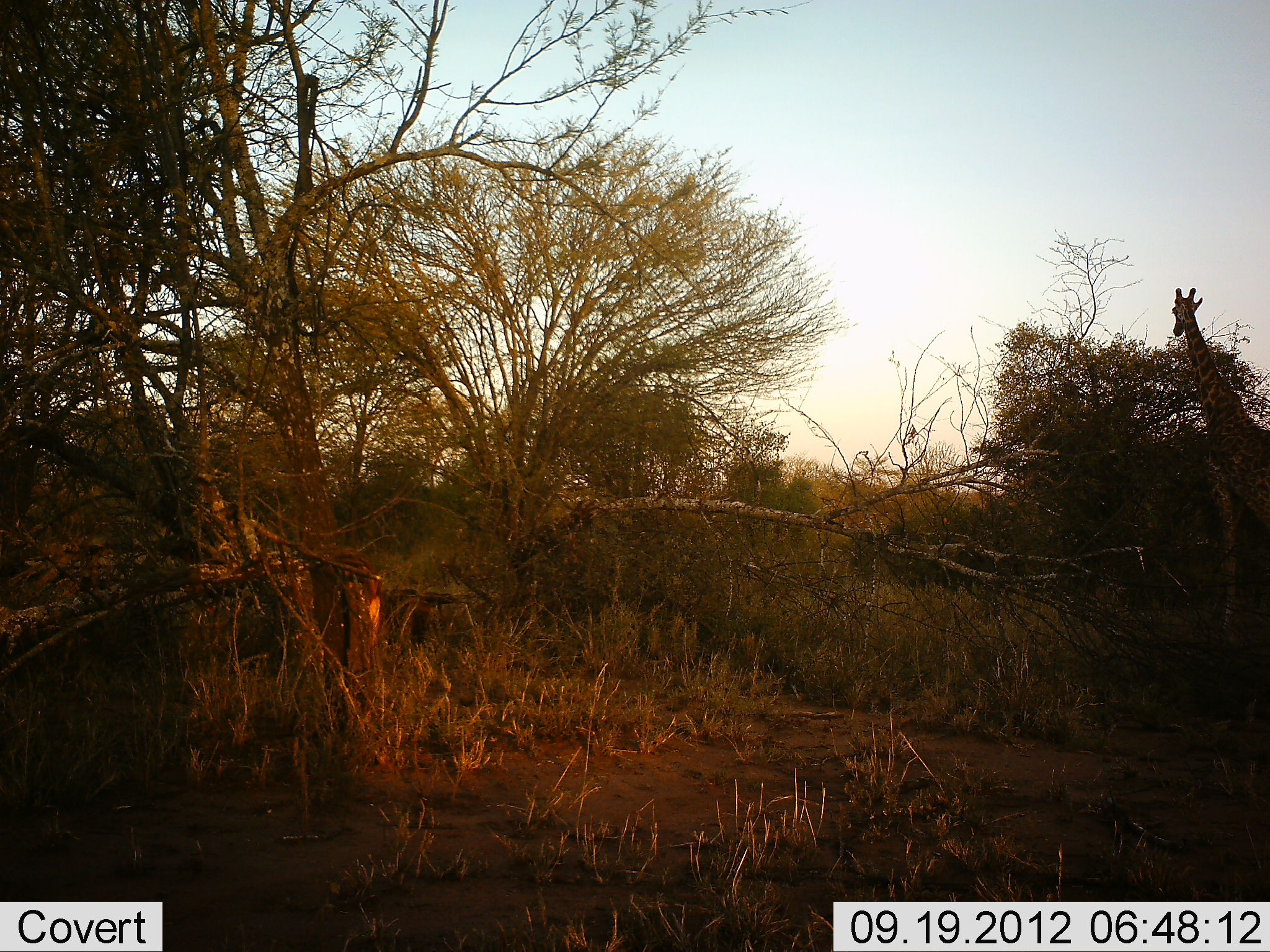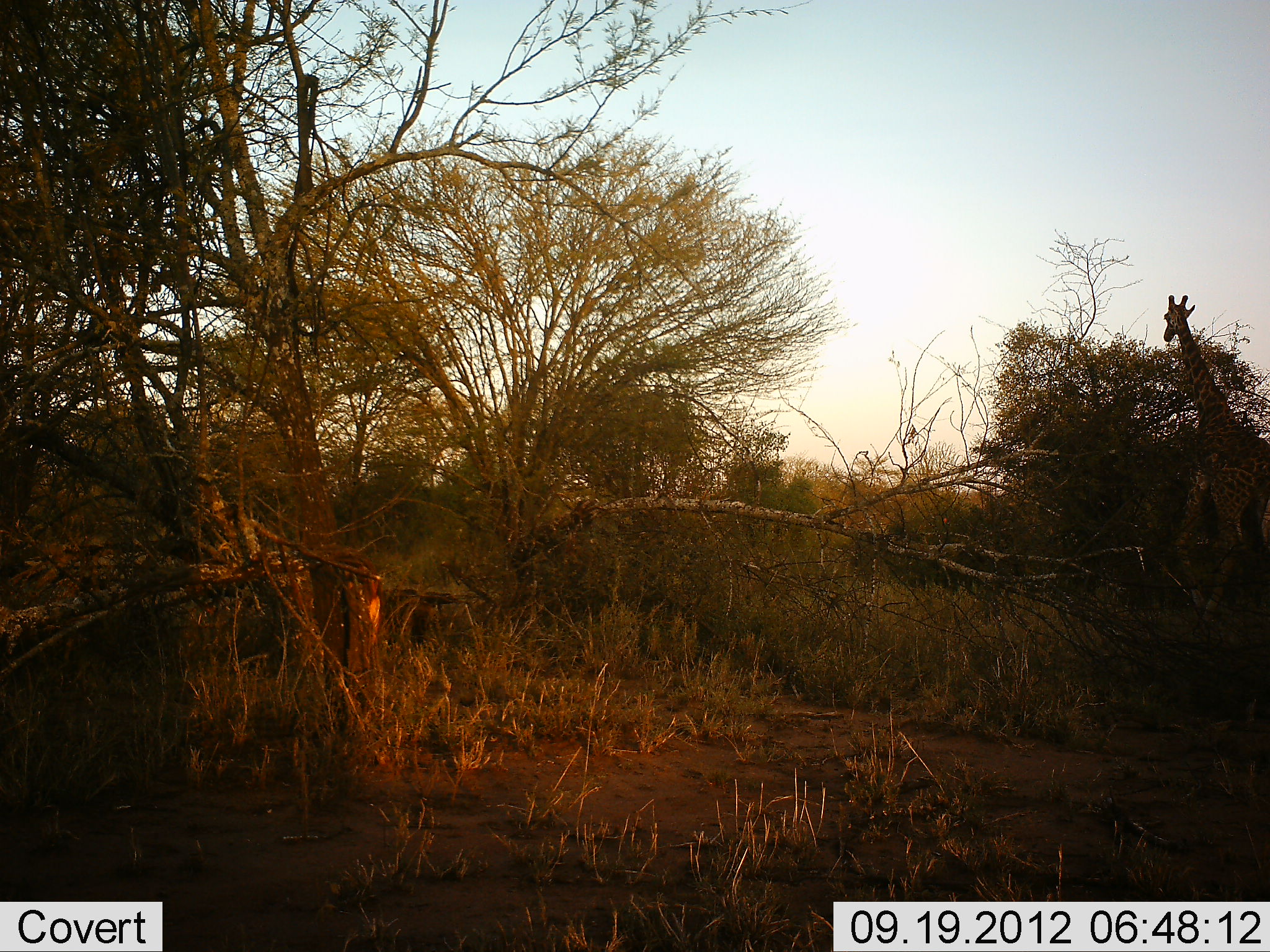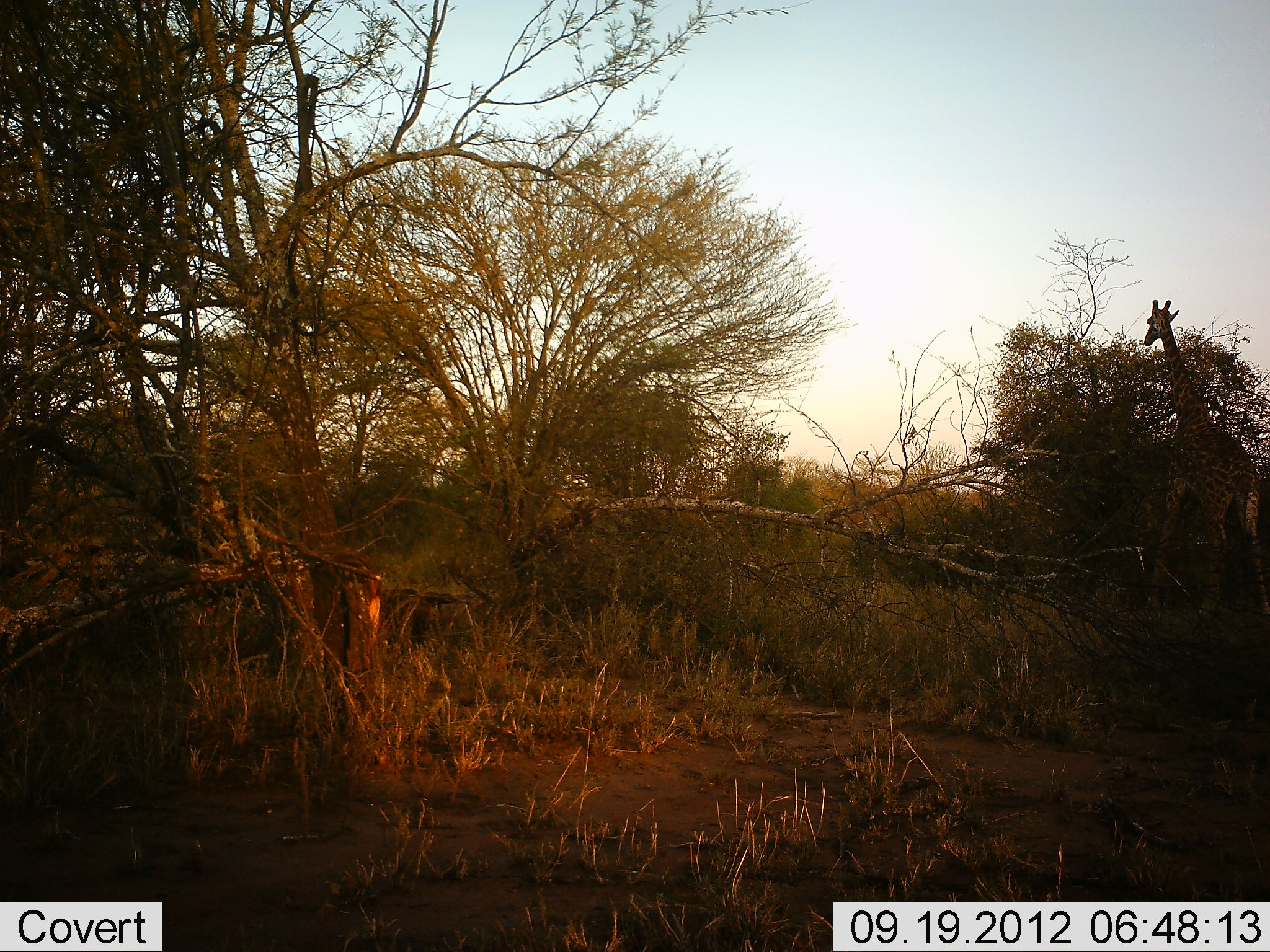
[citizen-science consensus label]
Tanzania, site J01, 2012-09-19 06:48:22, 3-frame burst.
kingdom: Animalia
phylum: Chordata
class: Mammalia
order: Artiodactyla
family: Giraffidae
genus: Giraffa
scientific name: Giraffa camelopardalis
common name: giraffe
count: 1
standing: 10%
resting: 0%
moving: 80%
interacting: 0%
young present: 0%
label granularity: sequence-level